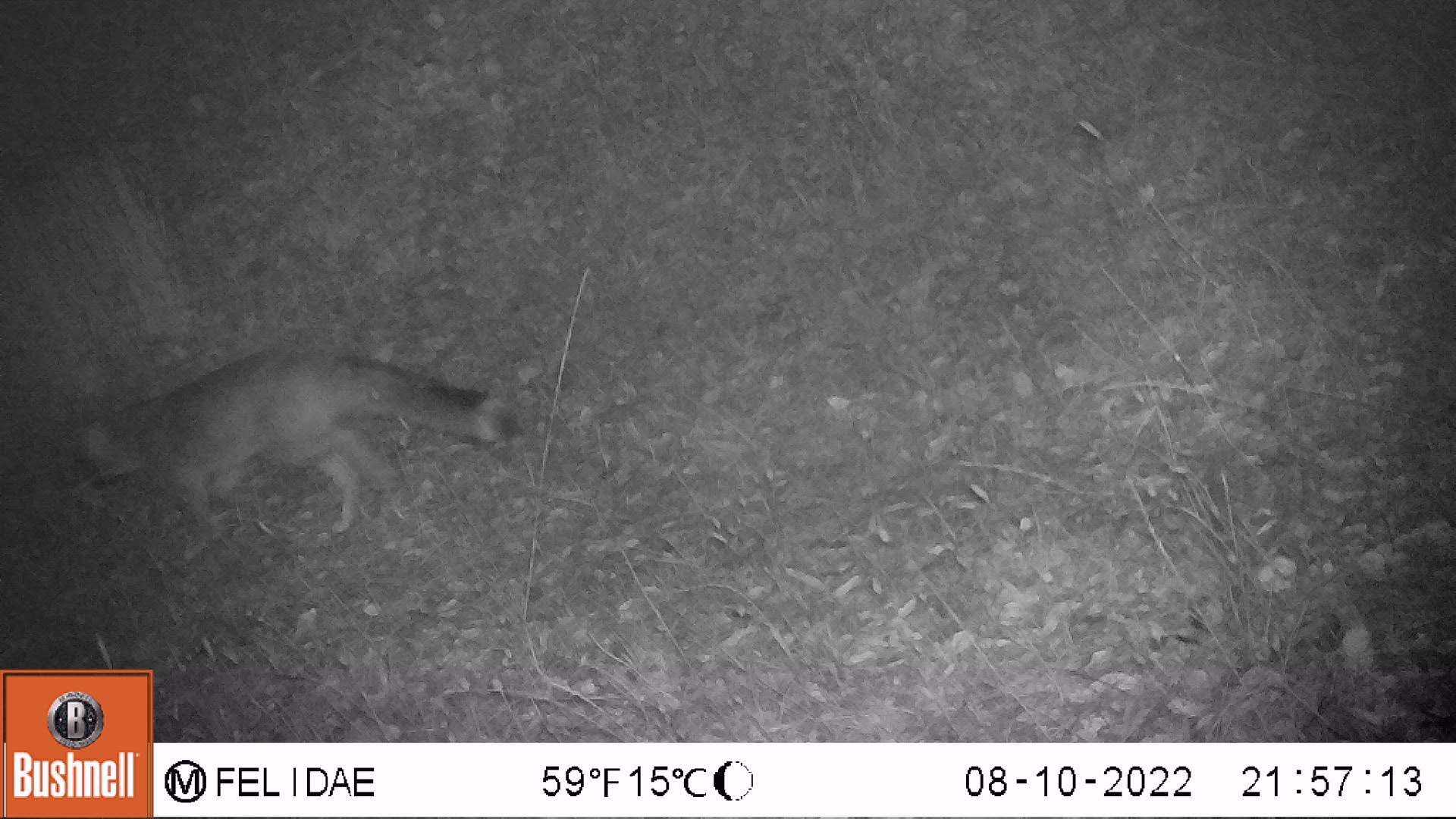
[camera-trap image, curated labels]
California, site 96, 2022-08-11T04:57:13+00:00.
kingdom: Animalia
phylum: Chordata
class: Mammalia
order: Carnivora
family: Canidae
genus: Urocyon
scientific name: Urocyon cinereoargenteus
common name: gray fox